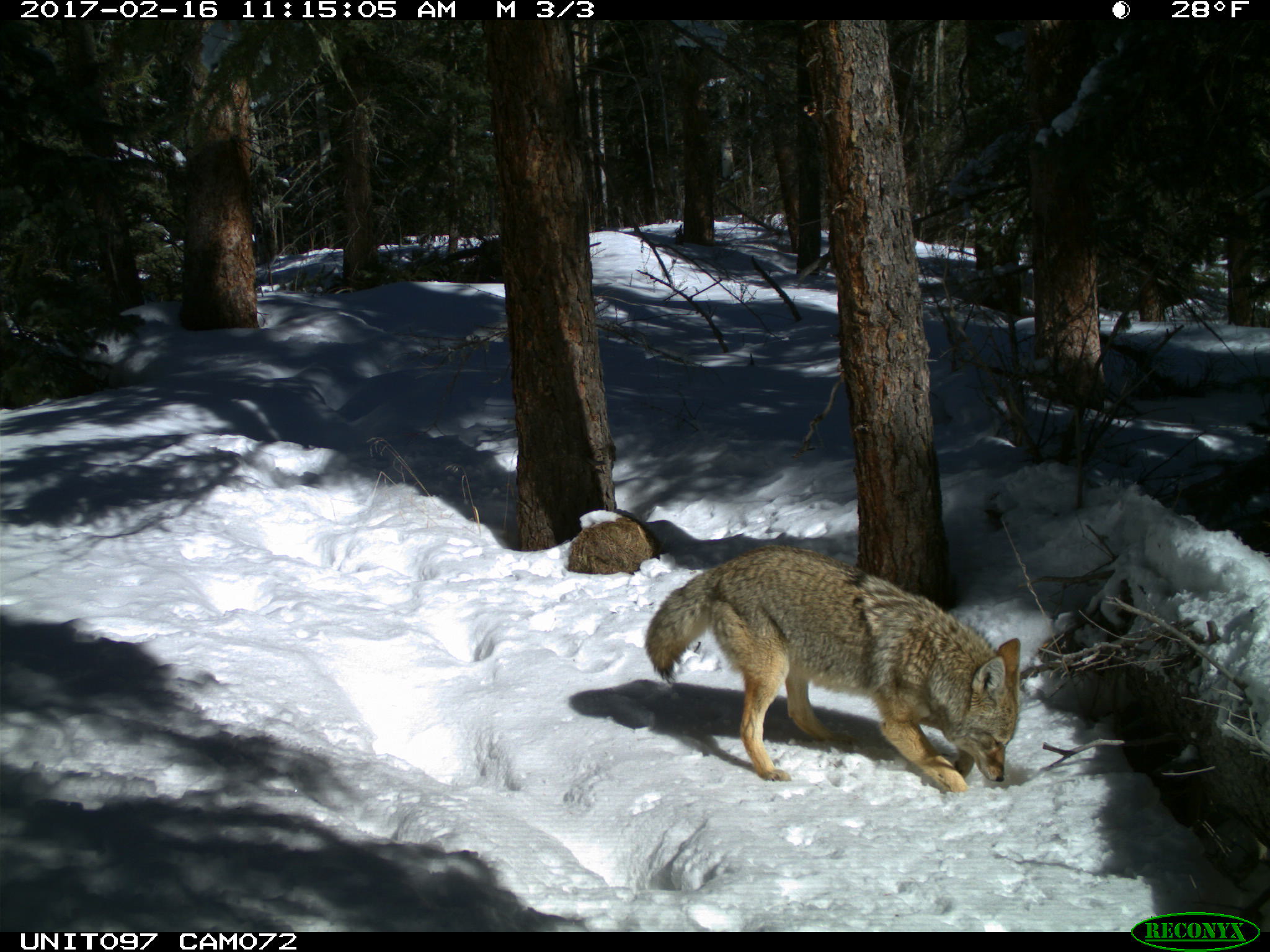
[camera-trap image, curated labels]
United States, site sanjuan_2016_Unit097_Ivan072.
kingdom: Animalia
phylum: Chordata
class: Mammalia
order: Carnivora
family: Canidae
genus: Canis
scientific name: Canis latrans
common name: coyote